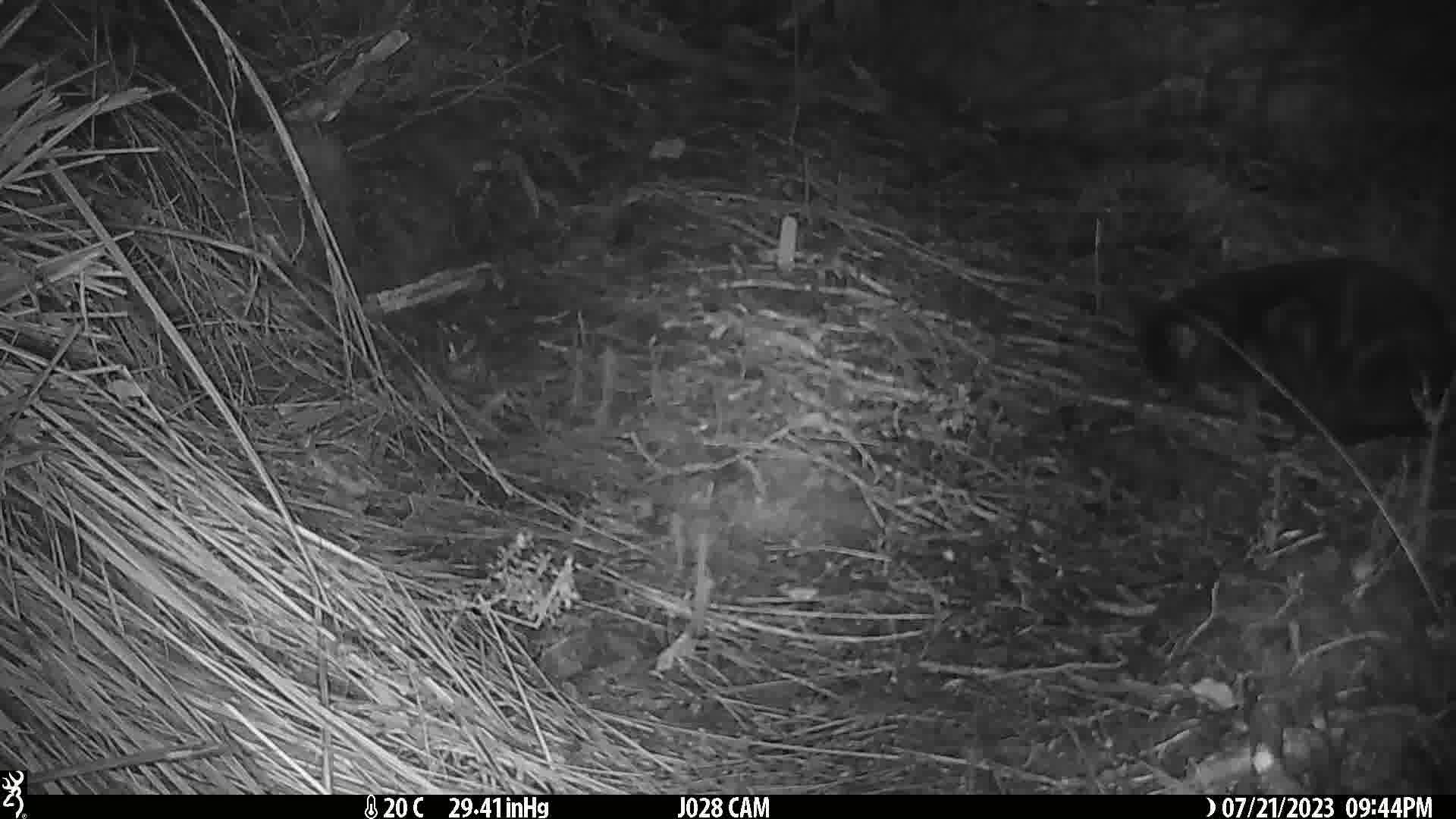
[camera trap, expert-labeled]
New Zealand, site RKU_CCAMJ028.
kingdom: Animalia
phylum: Chordata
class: Mammalia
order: Carnivora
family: Felidae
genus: Felis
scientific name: Felis catus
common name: domestic cat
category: cat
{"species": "cat (domestic cat) (Felis catus)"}